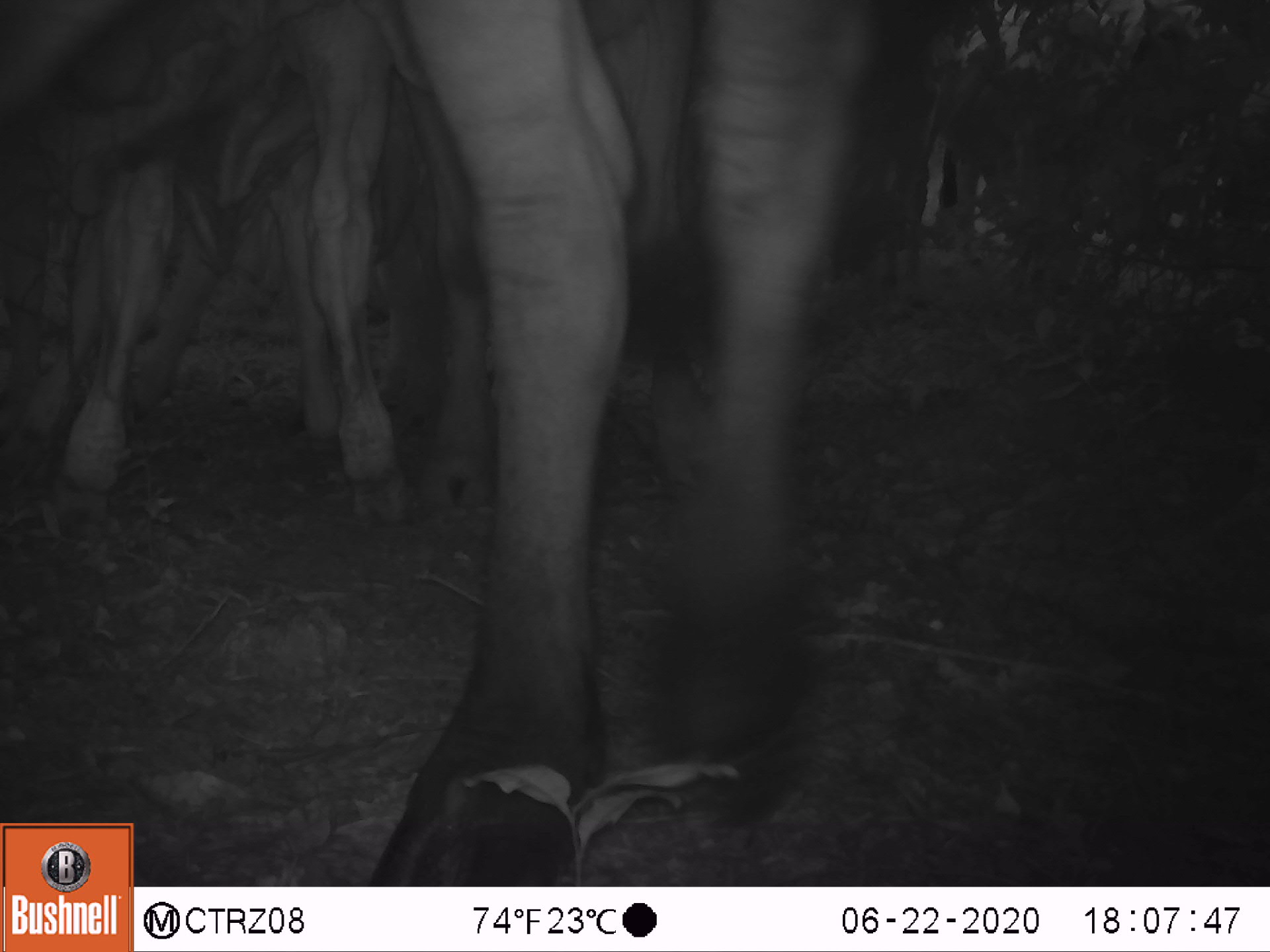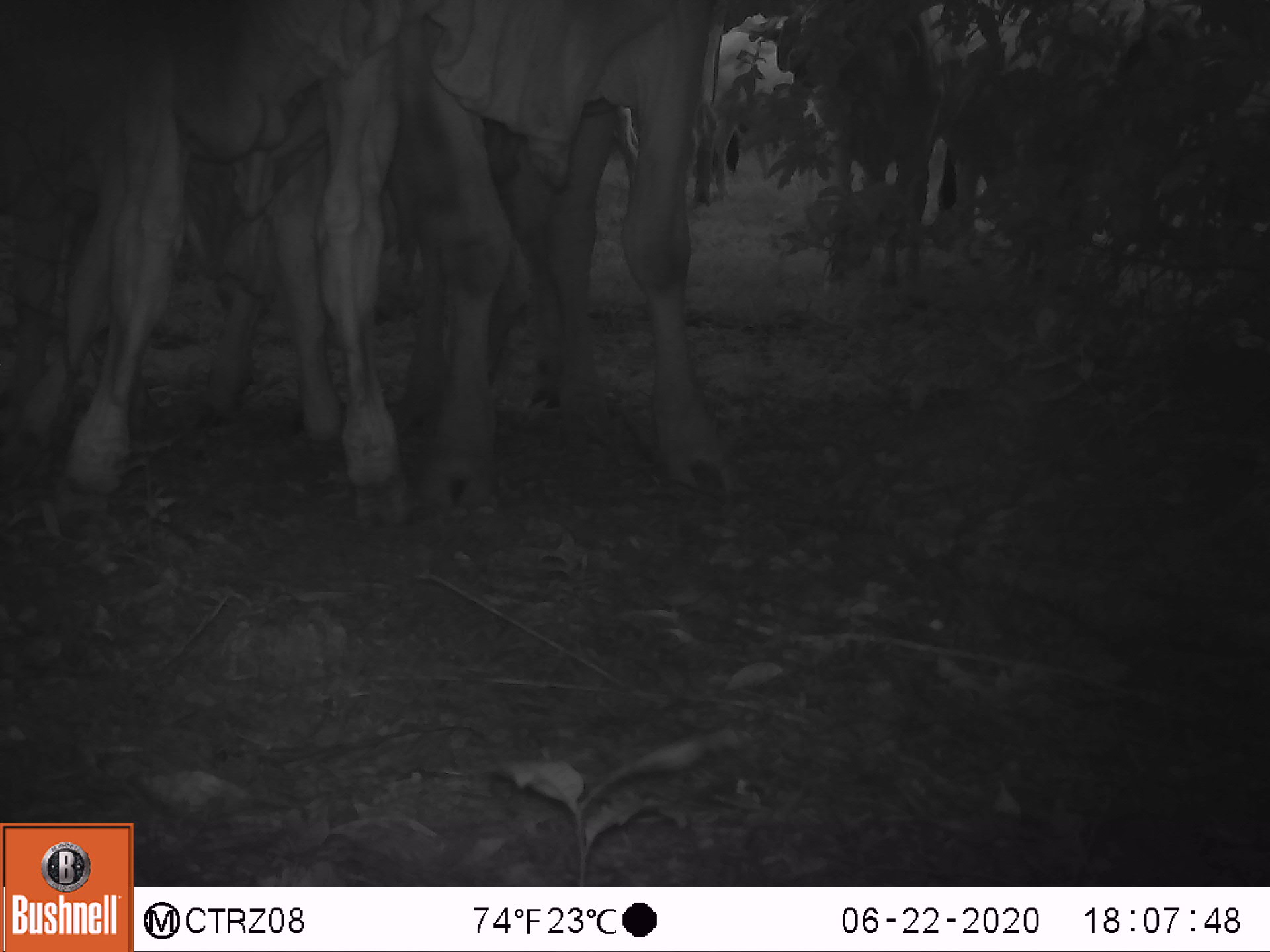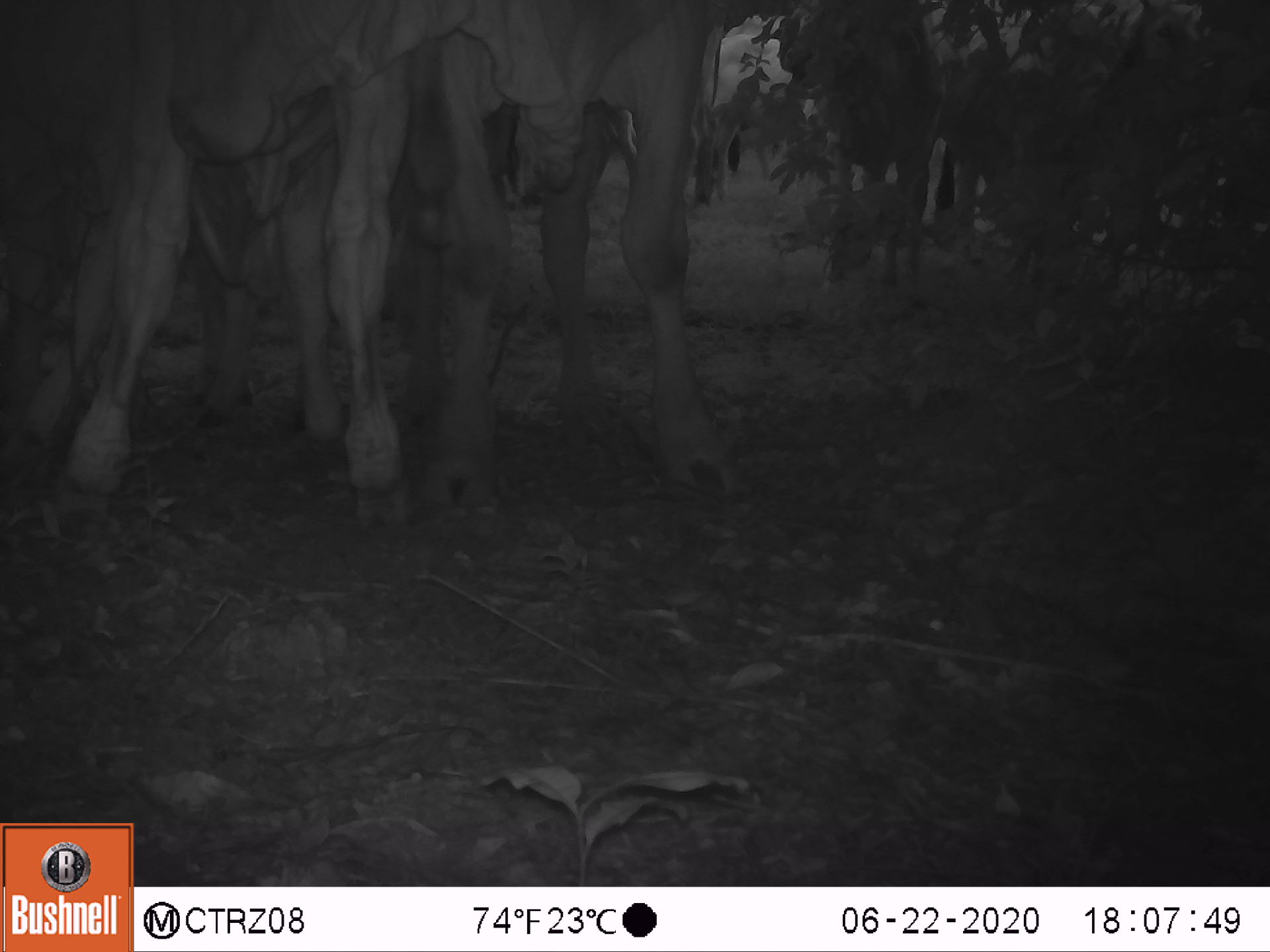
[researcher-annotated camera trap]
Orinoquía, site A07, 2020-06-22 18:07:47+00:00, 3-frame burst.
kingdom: Animalia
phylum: Chordata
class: Mammalia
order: Artiodactyla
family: Bovidae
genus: Bos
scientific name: Bos taurus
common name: cow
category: cattle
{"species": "cattle (cow) (Bos taurus)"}